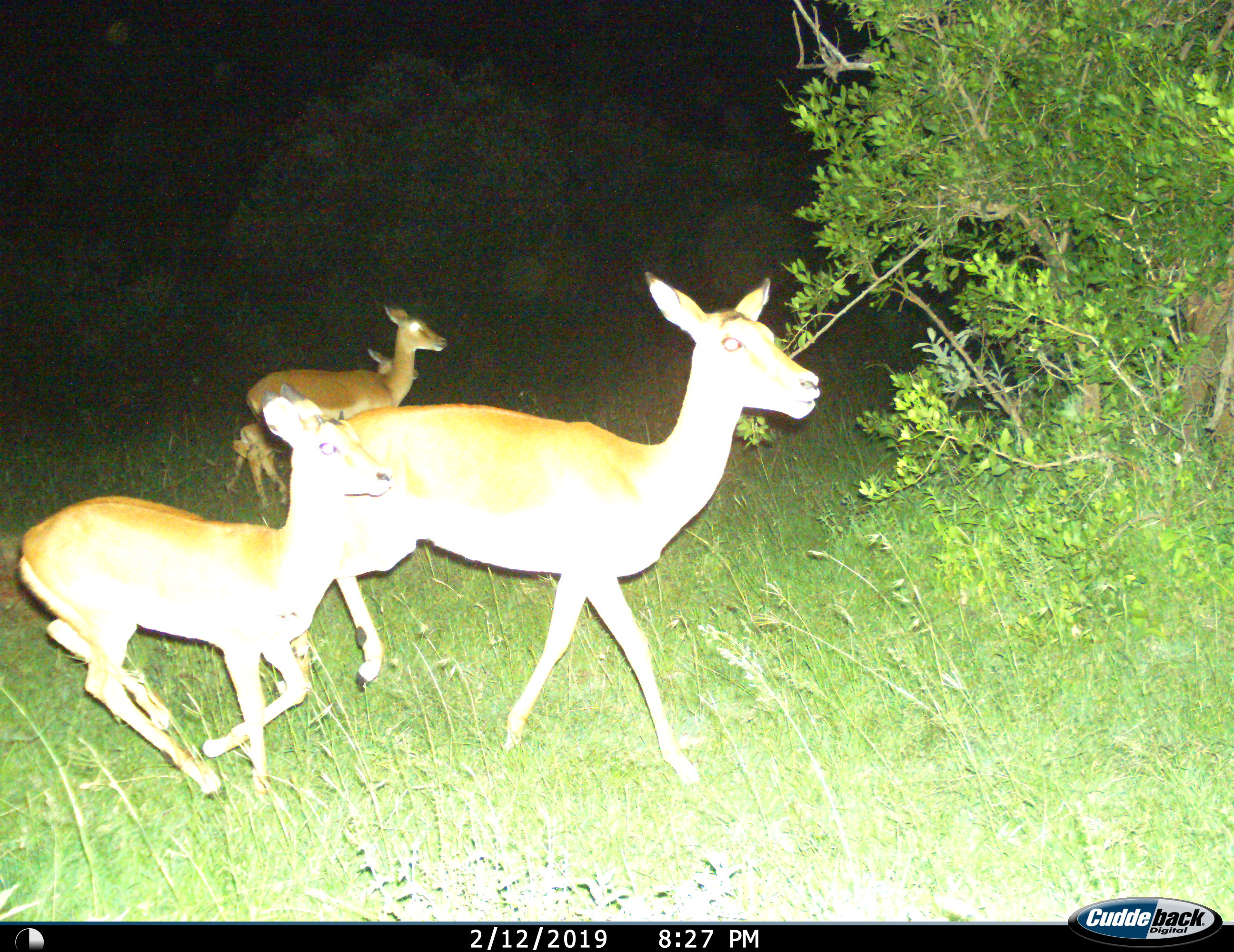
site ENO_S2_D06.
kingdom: Animalia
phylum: Chordata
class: Mammalia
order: Artiodactyla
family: Bovidae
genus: Aepyceros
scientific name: Aepyceros melampus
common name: impala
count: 4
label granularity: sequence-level